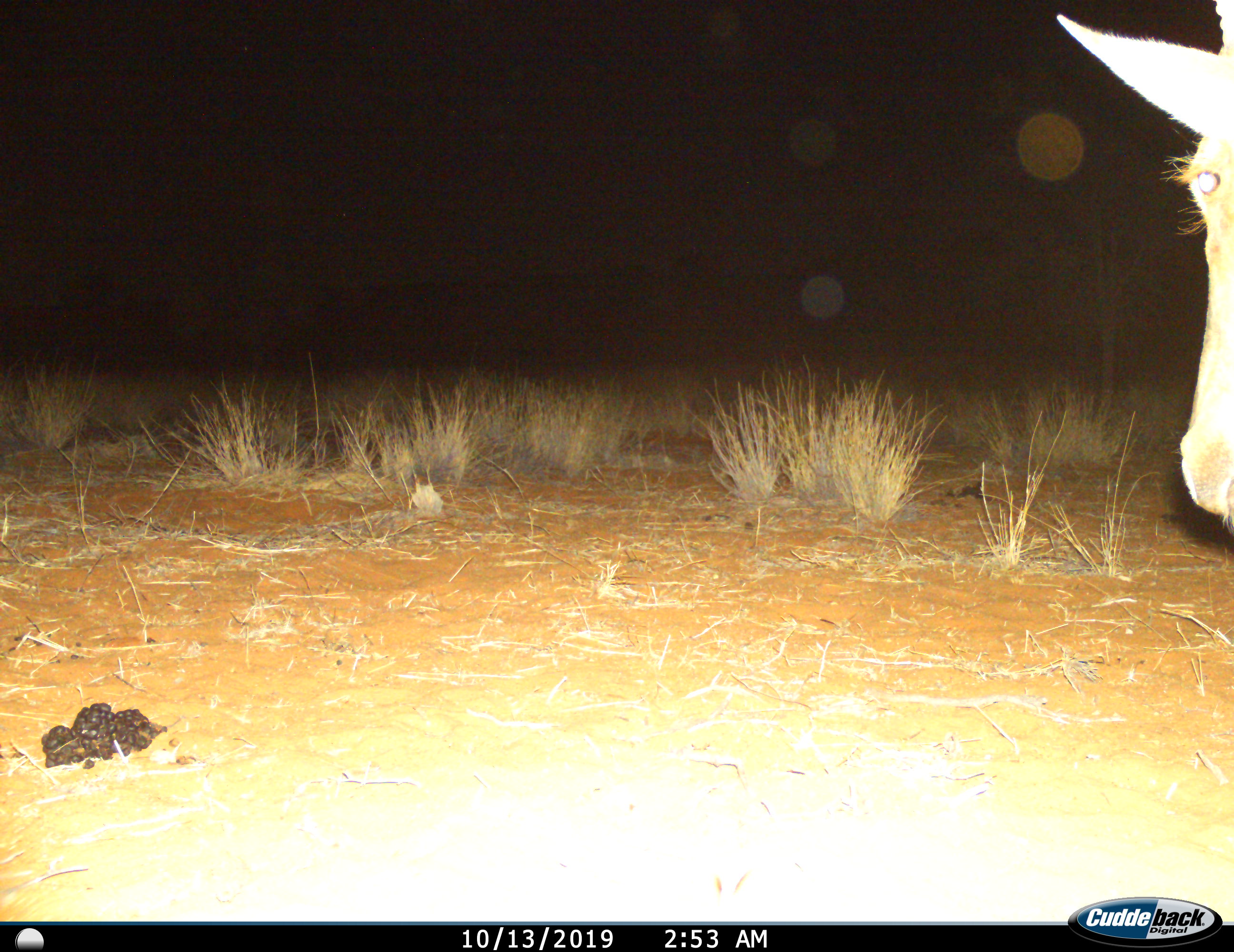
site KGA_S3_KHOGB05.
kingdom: Animalia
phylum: Chordata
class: Mammalia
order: Artiodactyla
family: Bovidae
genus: Alcelaphus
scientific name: Alcelaphus buselaphus caama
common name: red hartebeest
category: hartebeestred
Hartebeestred (red hartebeest) (Alcelaphus buselaphus caama), count 1. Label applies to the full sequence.